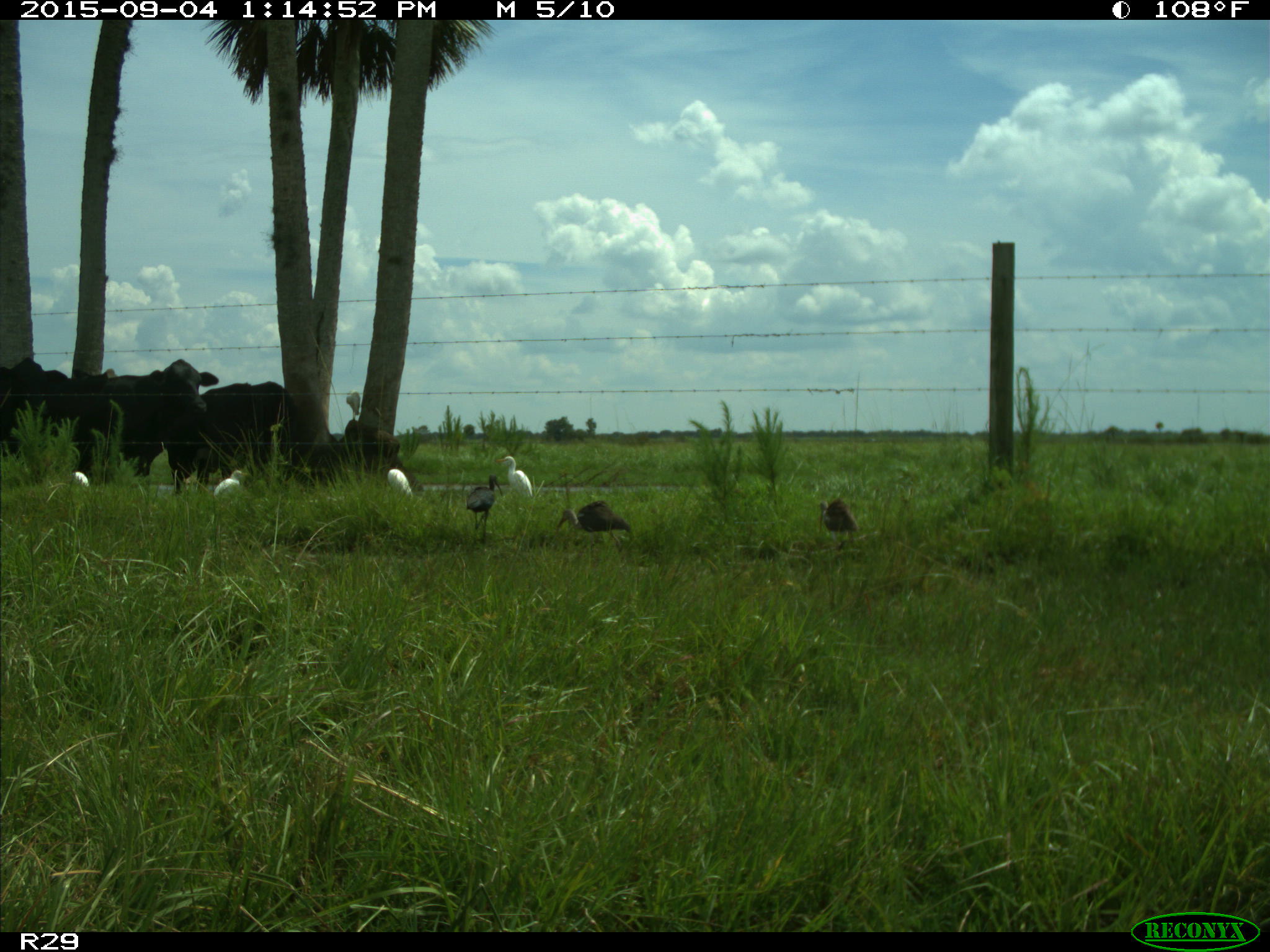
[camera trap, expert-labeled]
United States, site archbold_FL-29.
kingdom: Animalia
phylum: Chordata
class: Mammalia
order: Artiodactyla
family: Bovidae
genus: Bos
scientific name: Bos taurus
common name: domestic cow